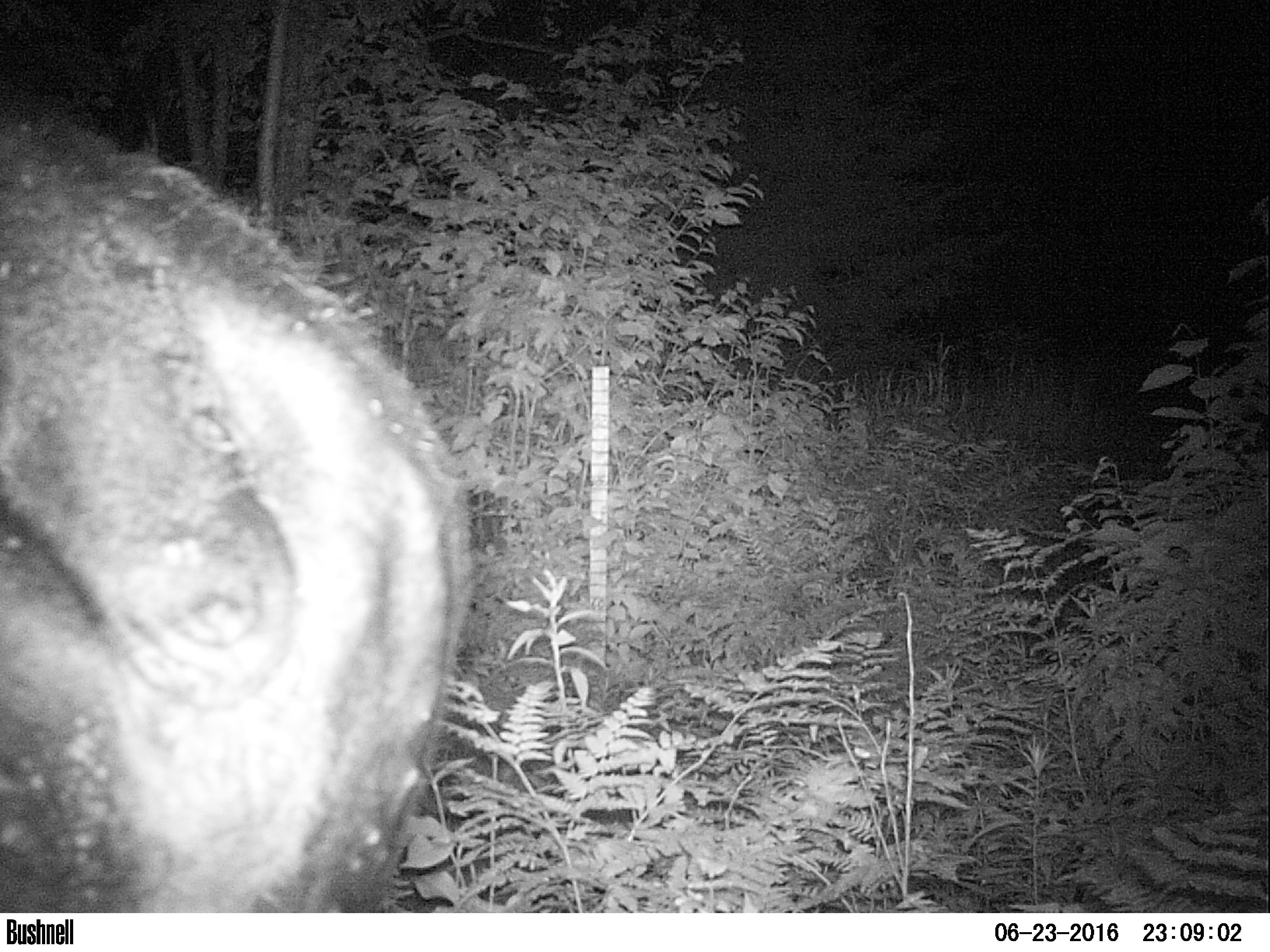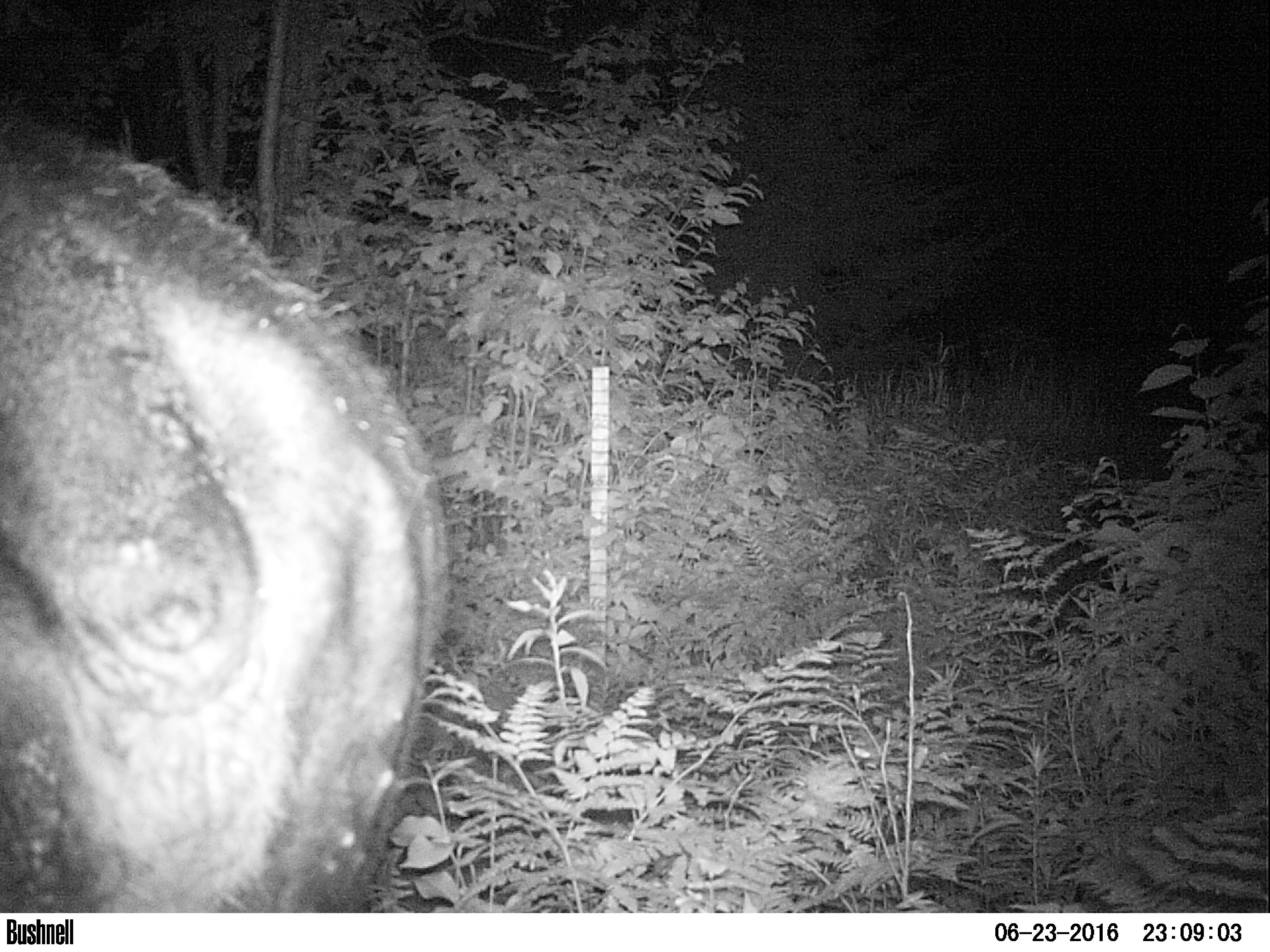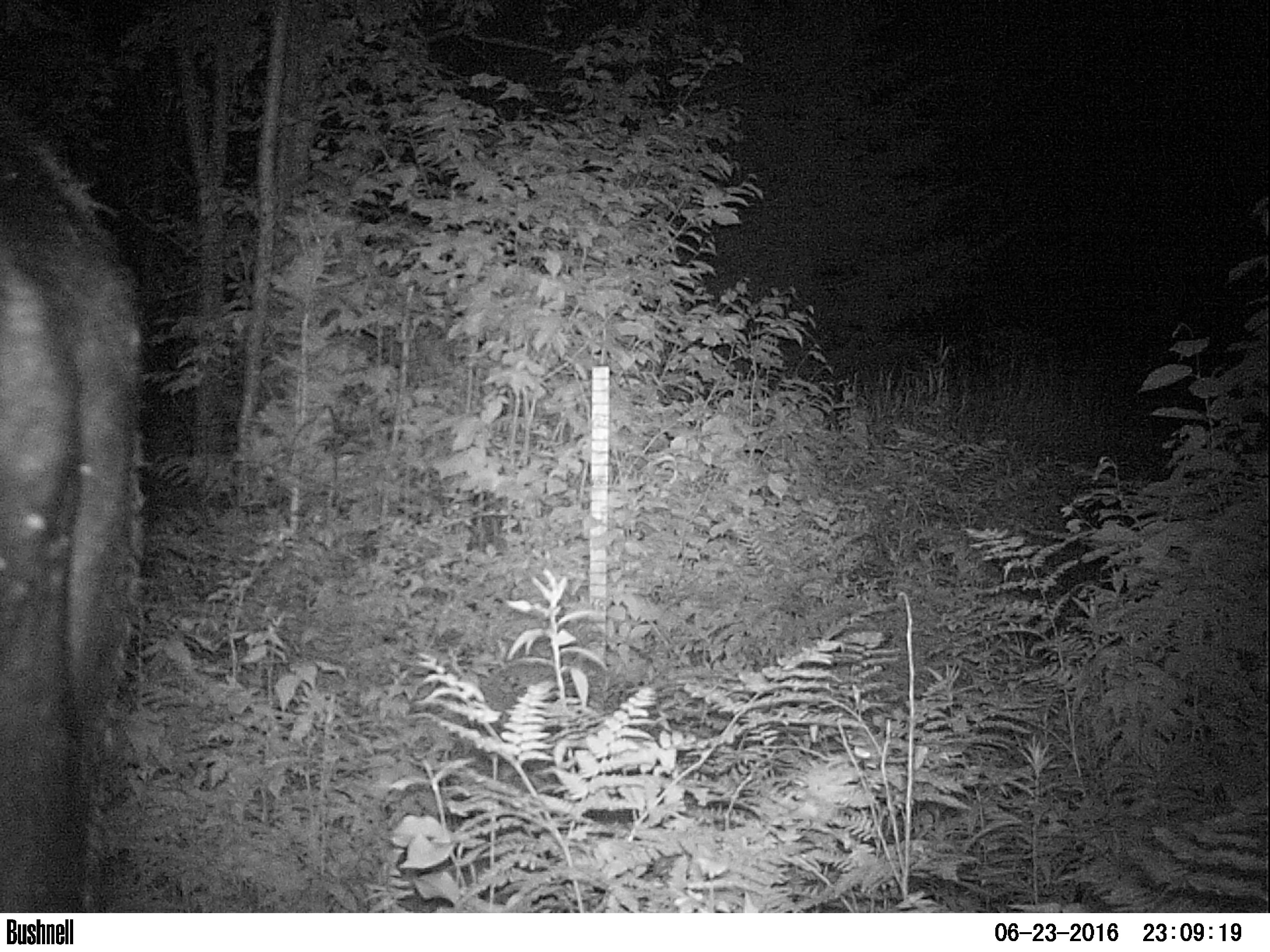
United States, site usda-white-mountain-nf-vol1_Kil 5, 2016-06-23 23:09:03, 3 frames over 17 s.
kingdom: Animalia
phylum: Chordata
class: Mammalia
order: Artiodactyla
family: Cervidae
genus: Alces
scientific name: Alces alces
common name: moose